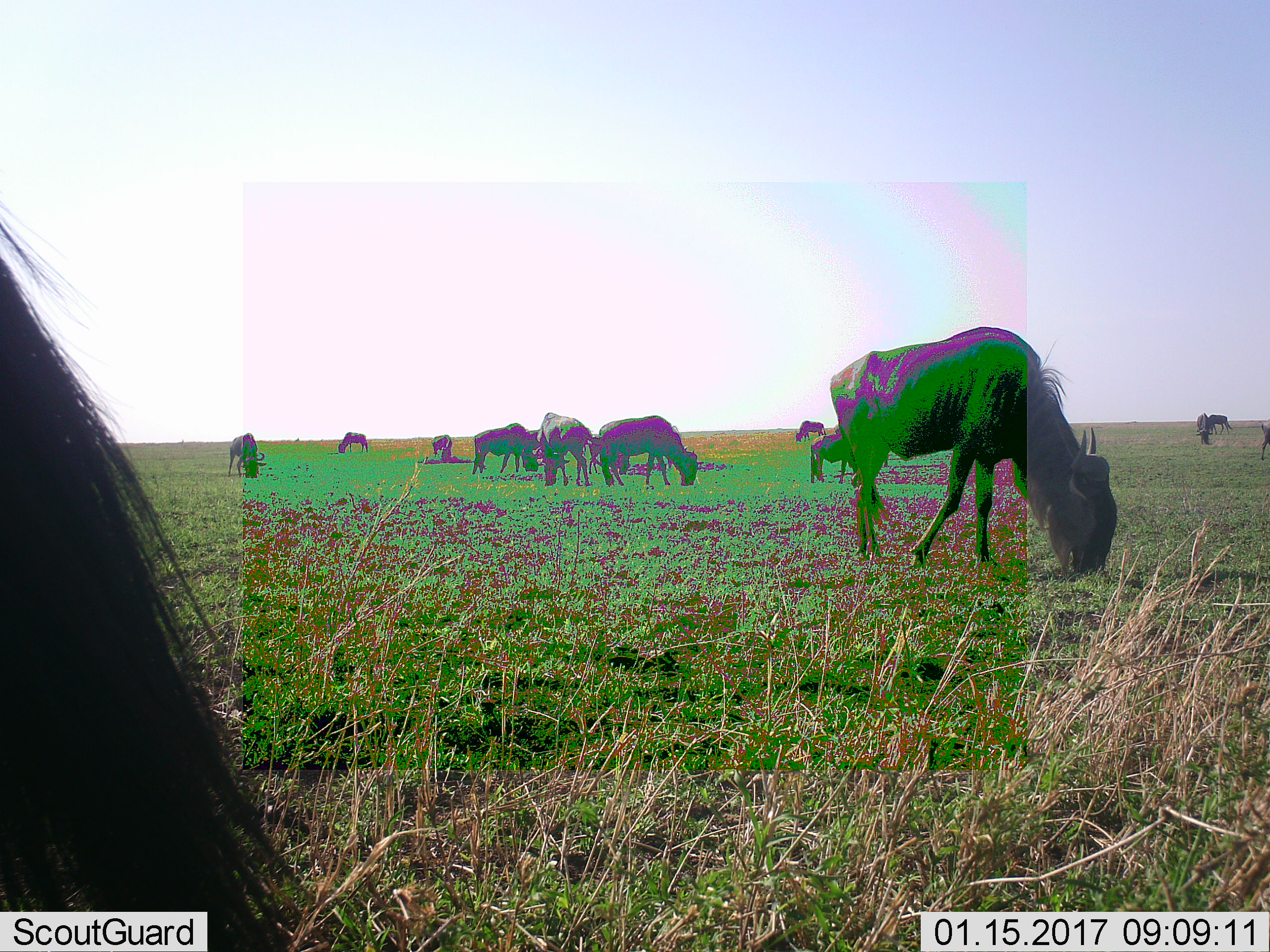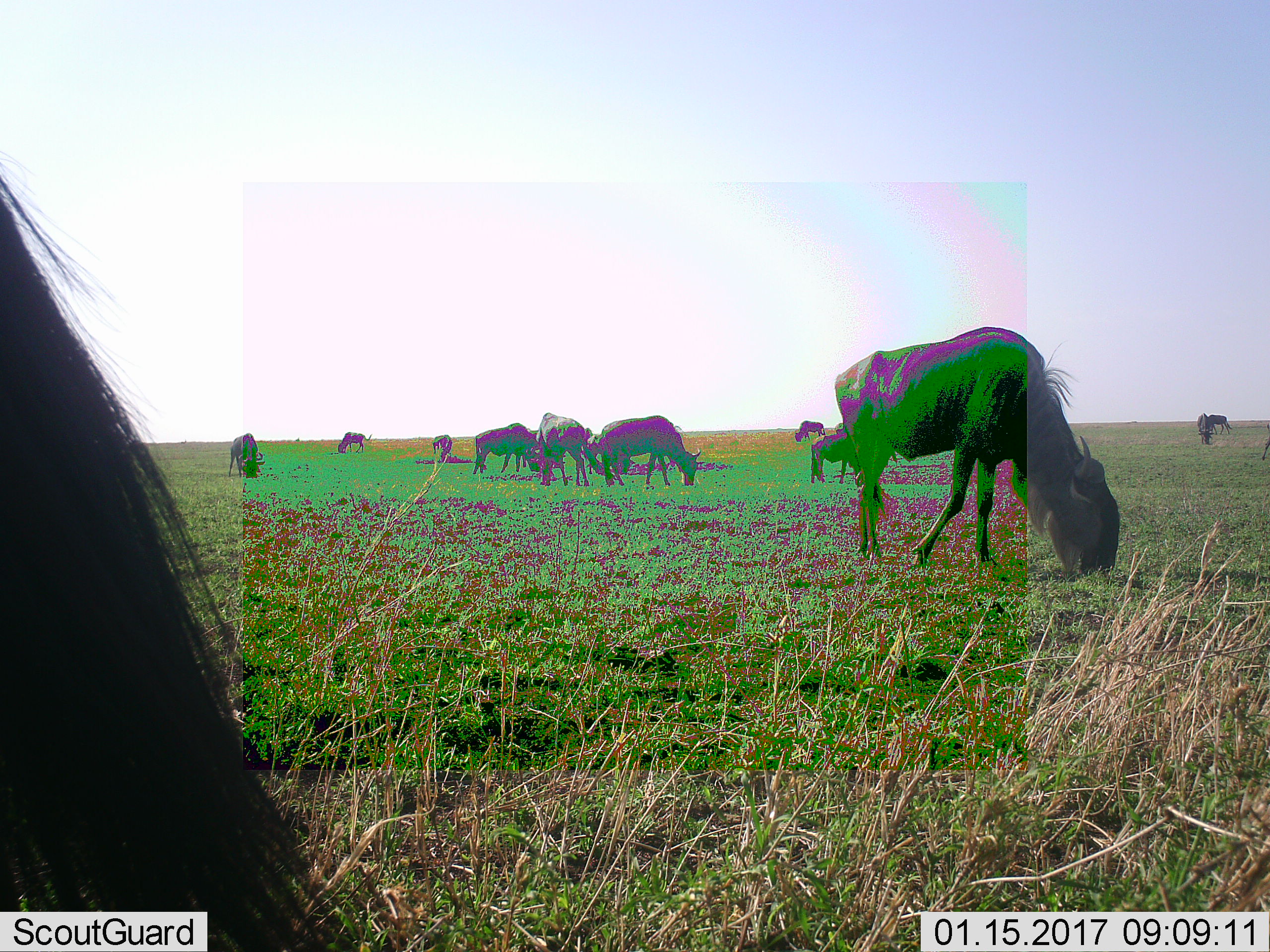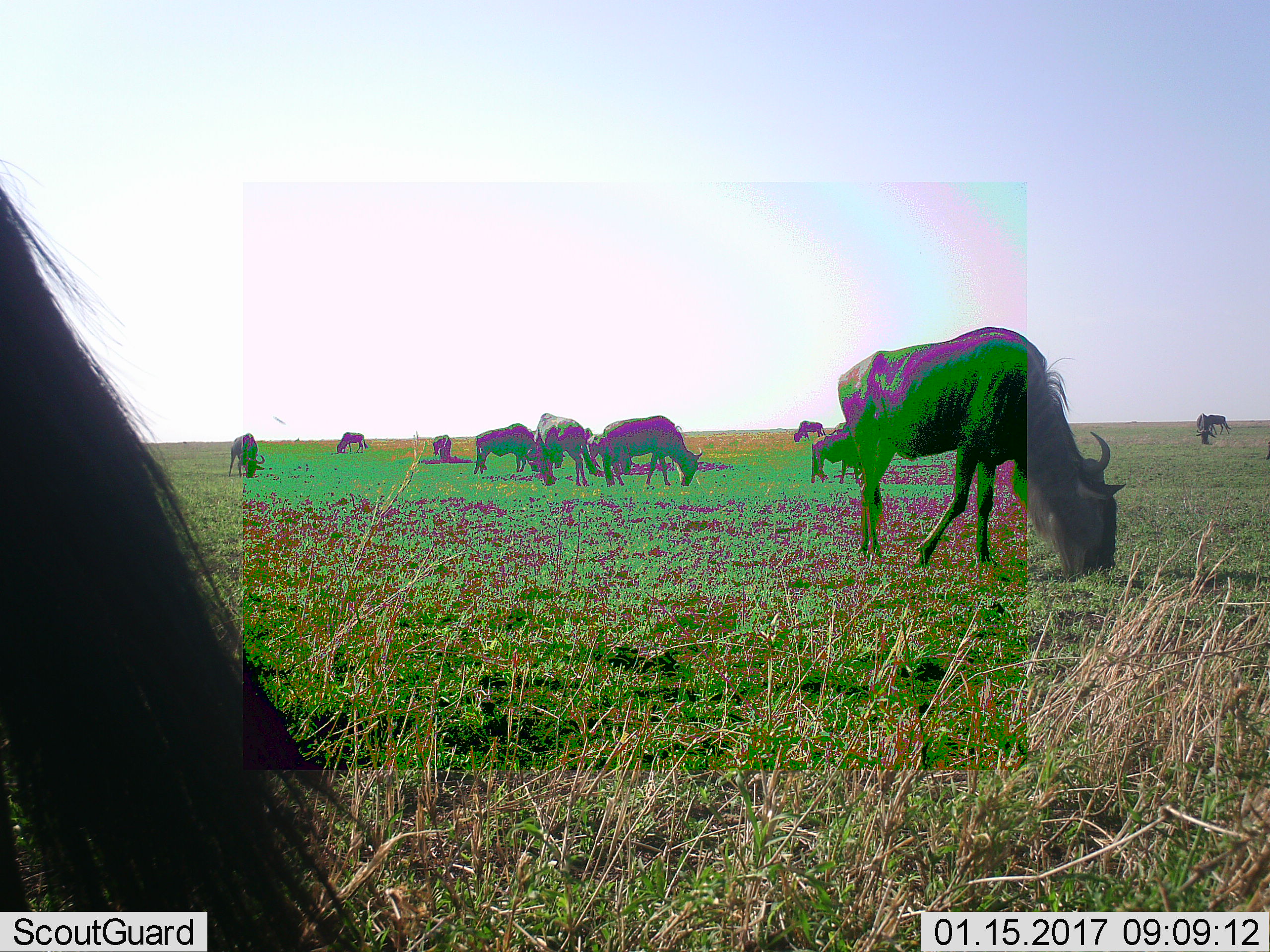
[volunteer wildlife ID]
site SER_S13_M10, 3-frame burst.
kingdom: Animalia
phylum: Chordata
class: Mammalia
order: Artiodactyla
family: Bovidae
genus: Connochaetes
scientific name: Connochaetes taurinus taurinus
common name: blue wildebeest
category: wildebeestblue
Wildebeestblue (blue wildebeest) (Connochaetes taurinus taurinus), count 11-50. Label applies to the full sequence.